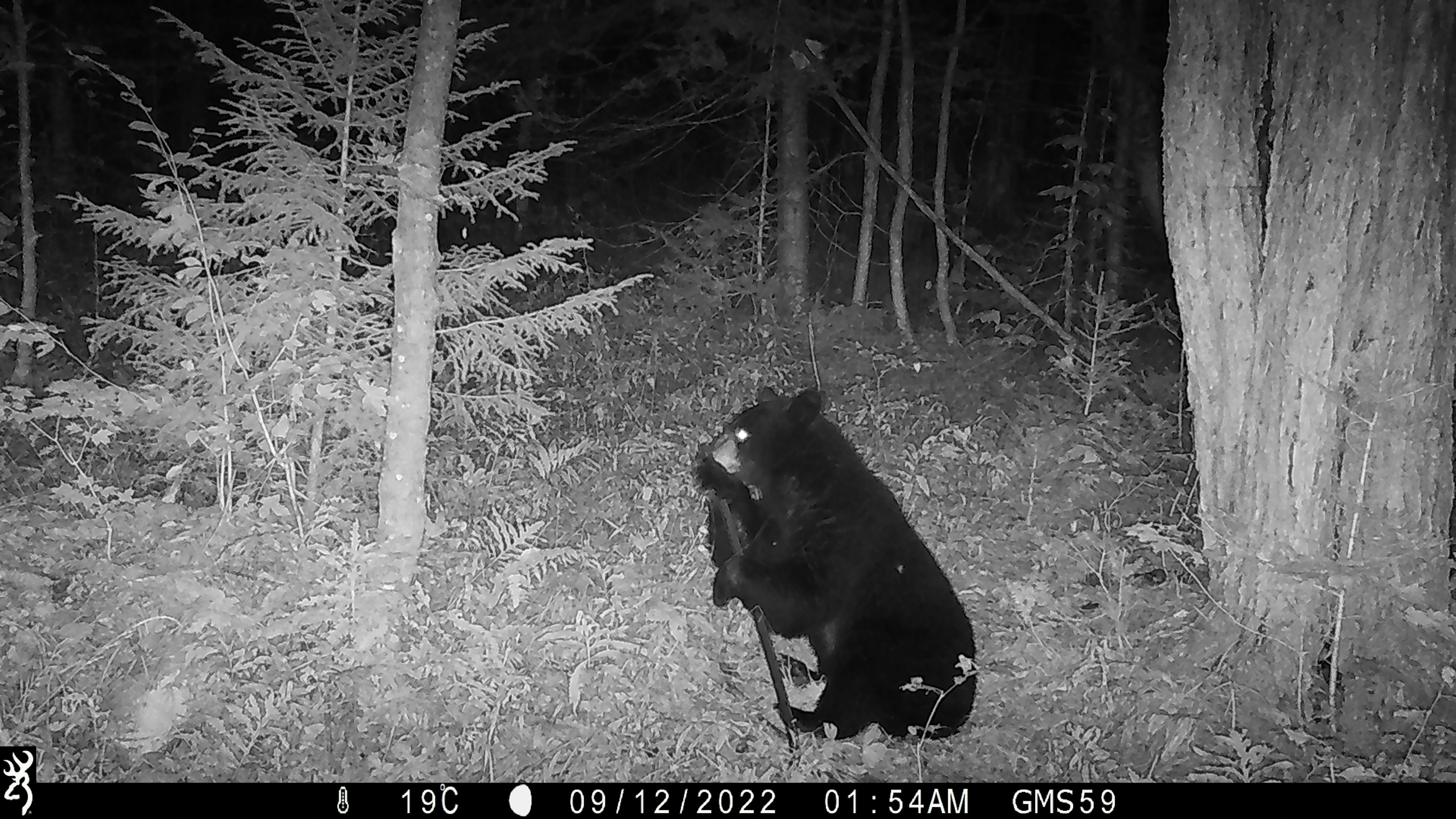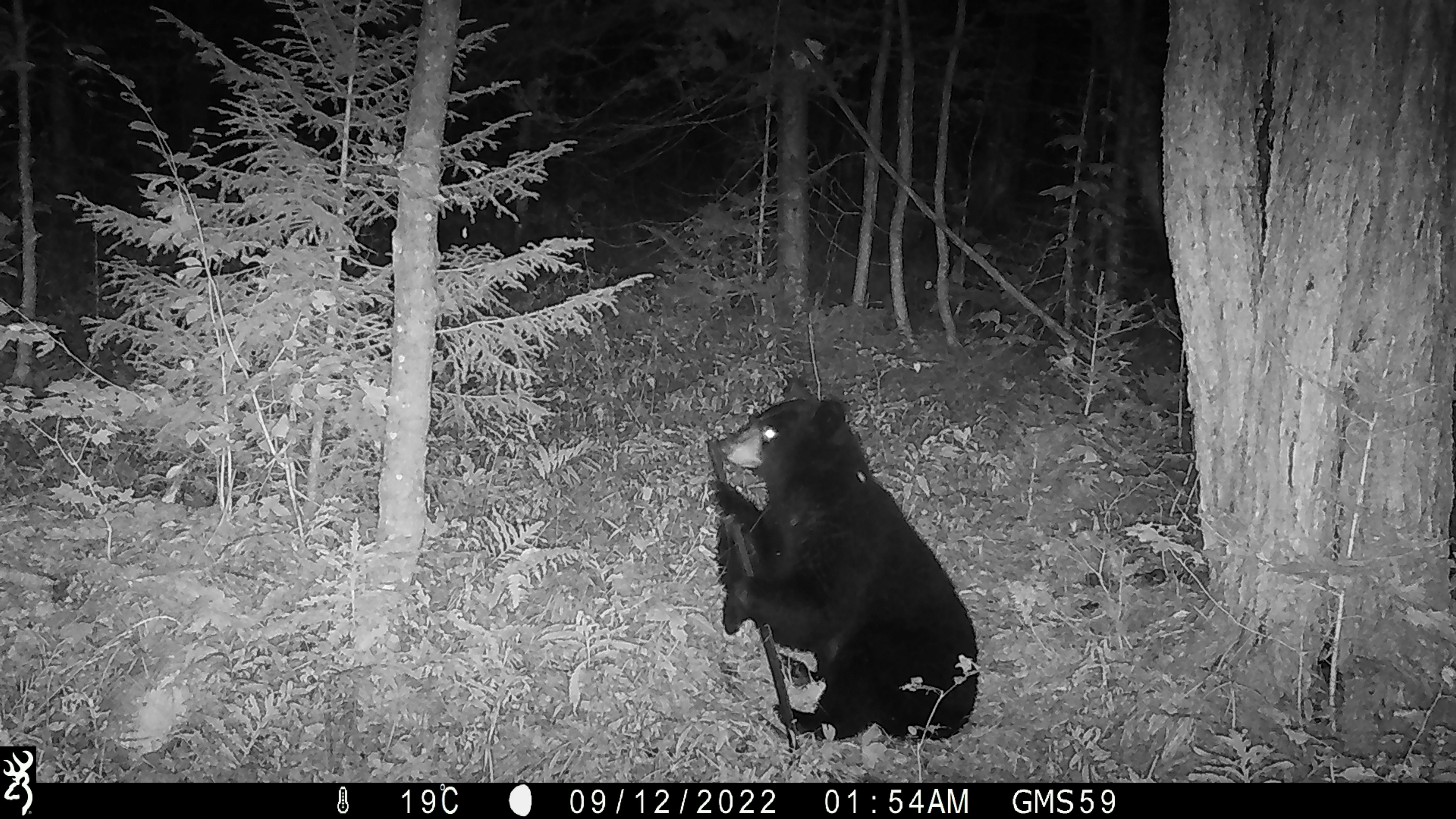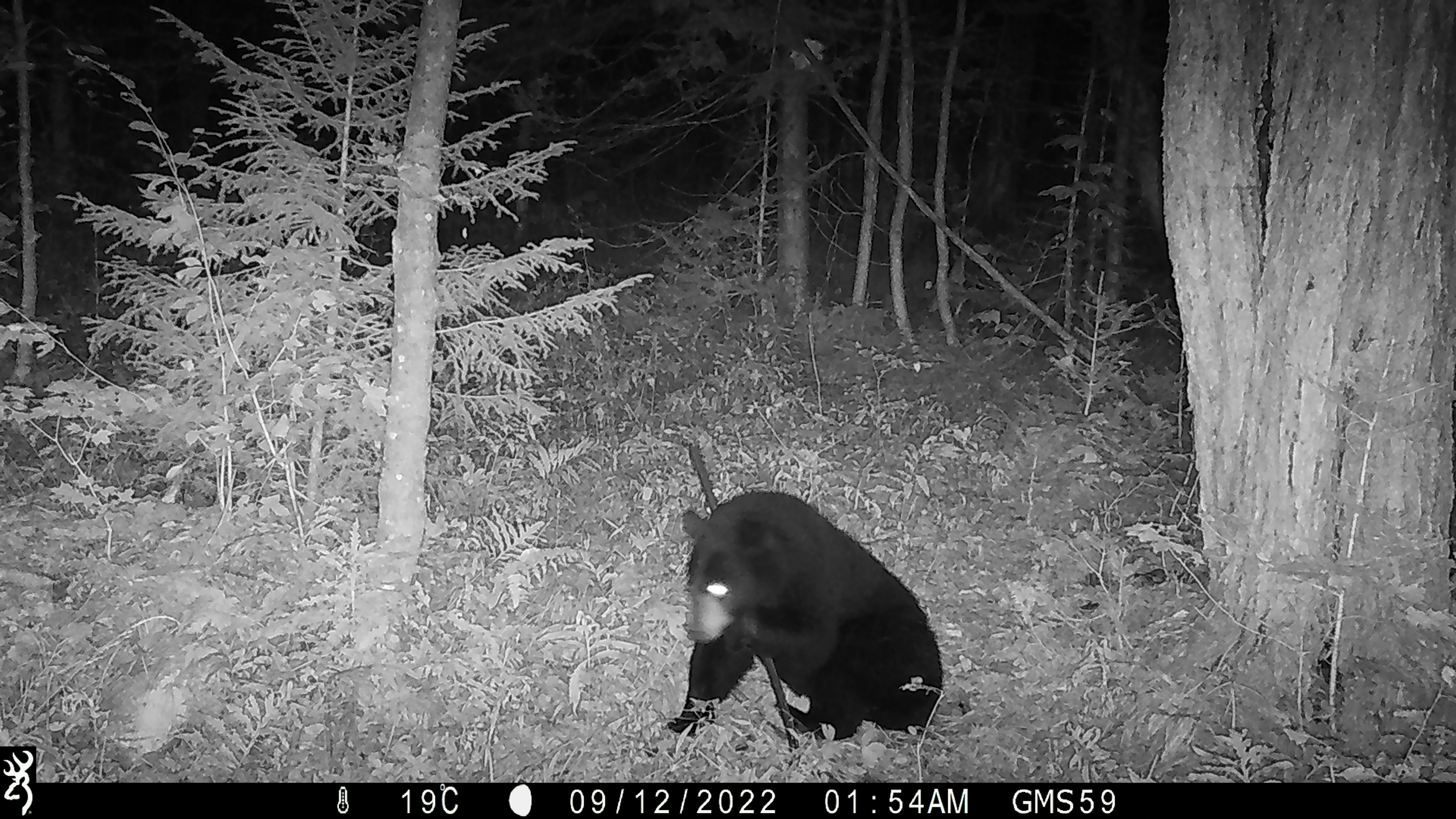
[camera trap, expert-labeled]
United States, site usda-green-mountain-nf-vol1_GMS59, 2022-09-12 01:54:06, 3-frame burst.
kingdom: Animalia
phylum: Chordata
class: Mammalia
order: Carnivora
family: Ursidae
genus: Ursus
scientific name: Ursus americanus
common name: black bear